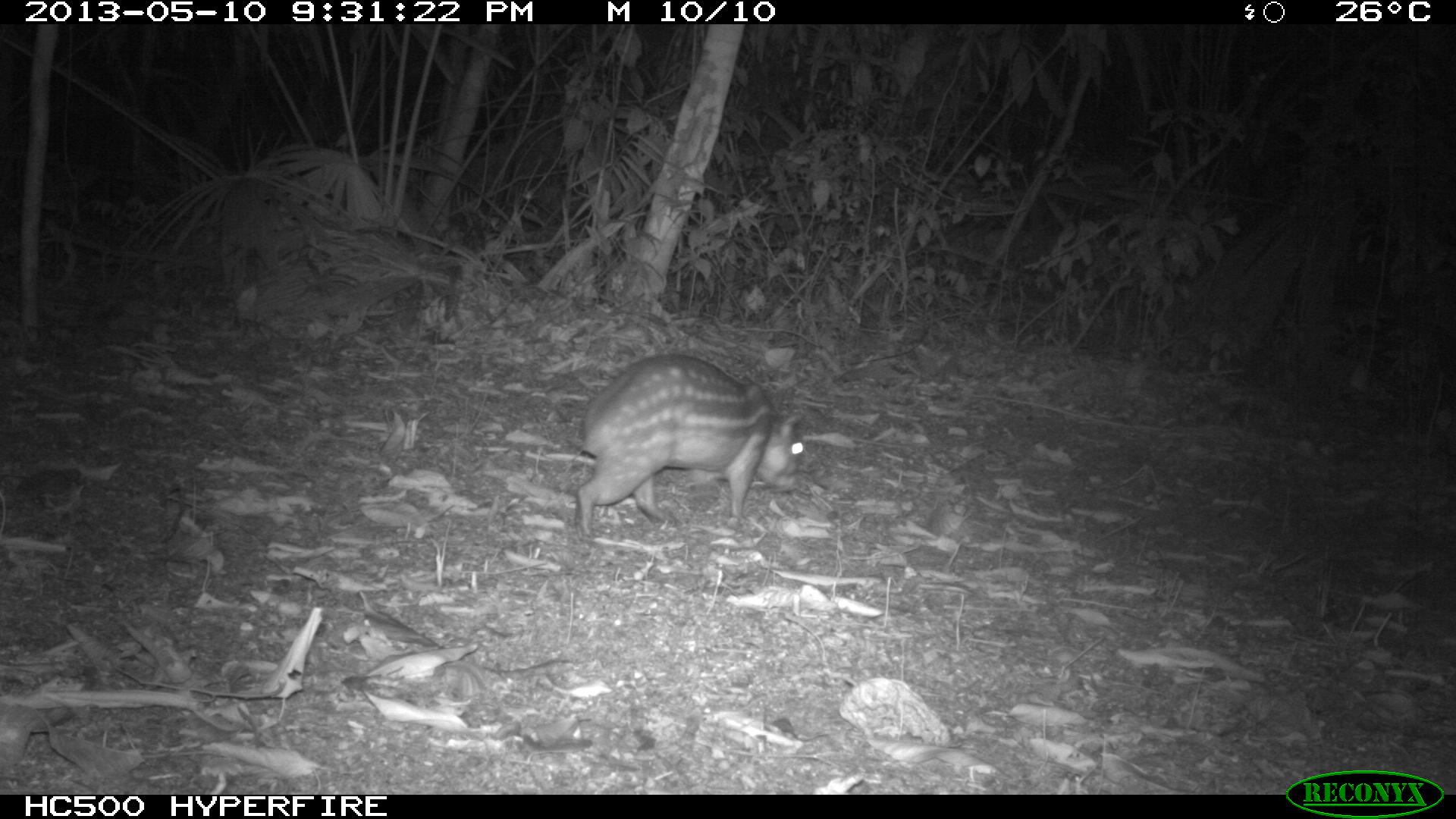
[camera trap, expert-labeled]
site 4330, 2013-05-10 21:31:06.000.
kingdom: Animalia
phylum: Chordata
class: Mammalia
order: Rodentia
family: Cuniculidae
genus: Cuniculus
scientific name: Cuniculus paca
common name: lowland paca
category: agouti paca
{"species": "agouti paca (lowland paca) (Cuniculus paca)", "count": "1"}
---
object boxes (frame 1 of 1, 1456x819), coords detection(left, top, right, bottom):
agouti paca: detection(573, 352, 804, 542)